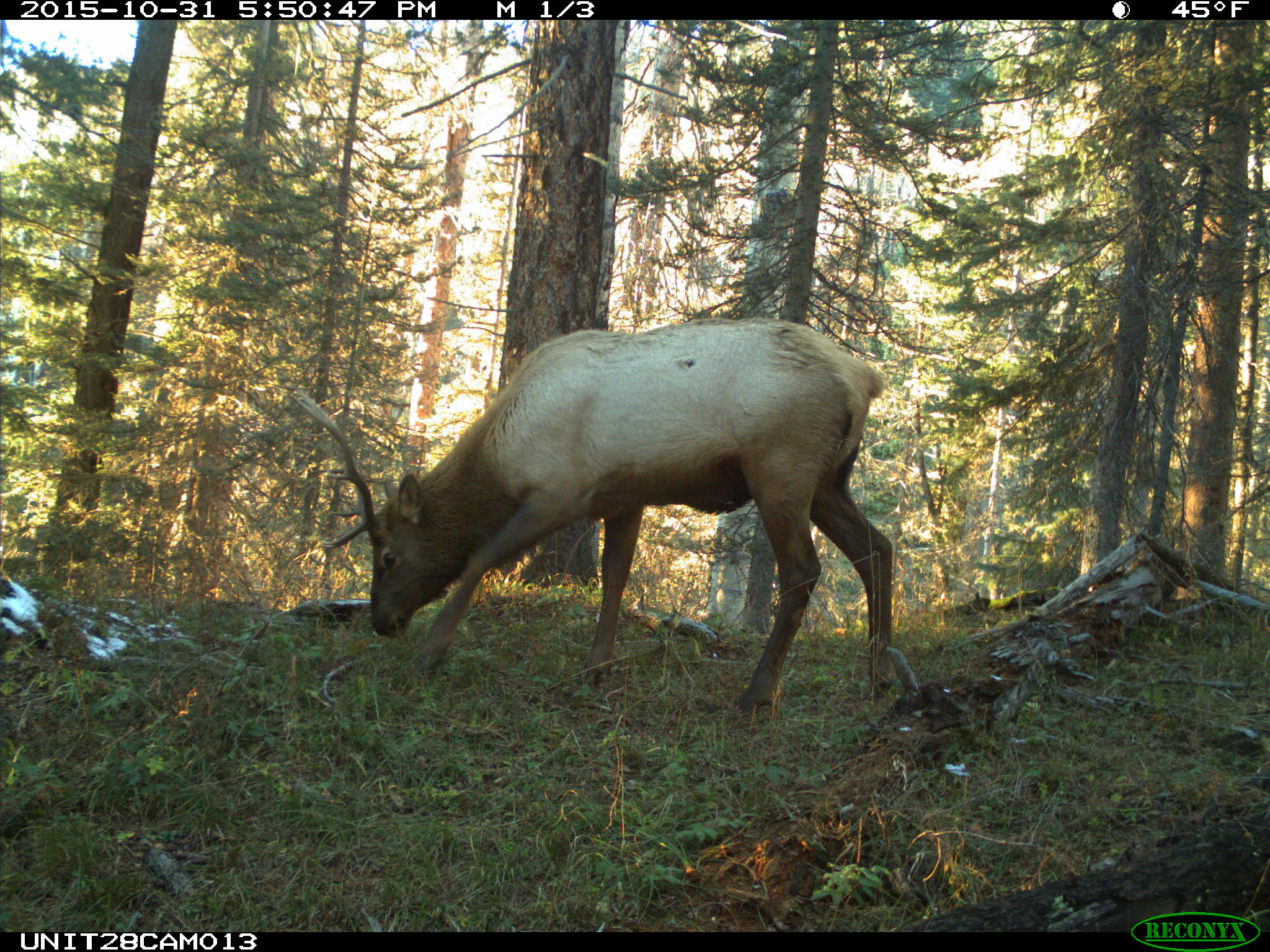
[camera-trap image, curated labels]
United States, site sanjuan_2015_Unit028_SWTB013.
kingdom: Animalia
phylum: Chordata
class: Mammalia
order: Artiodactyla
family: Cervidae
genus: Cervus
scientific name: Cervus elaphus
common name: red deer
Cervus elaphus (red deer).